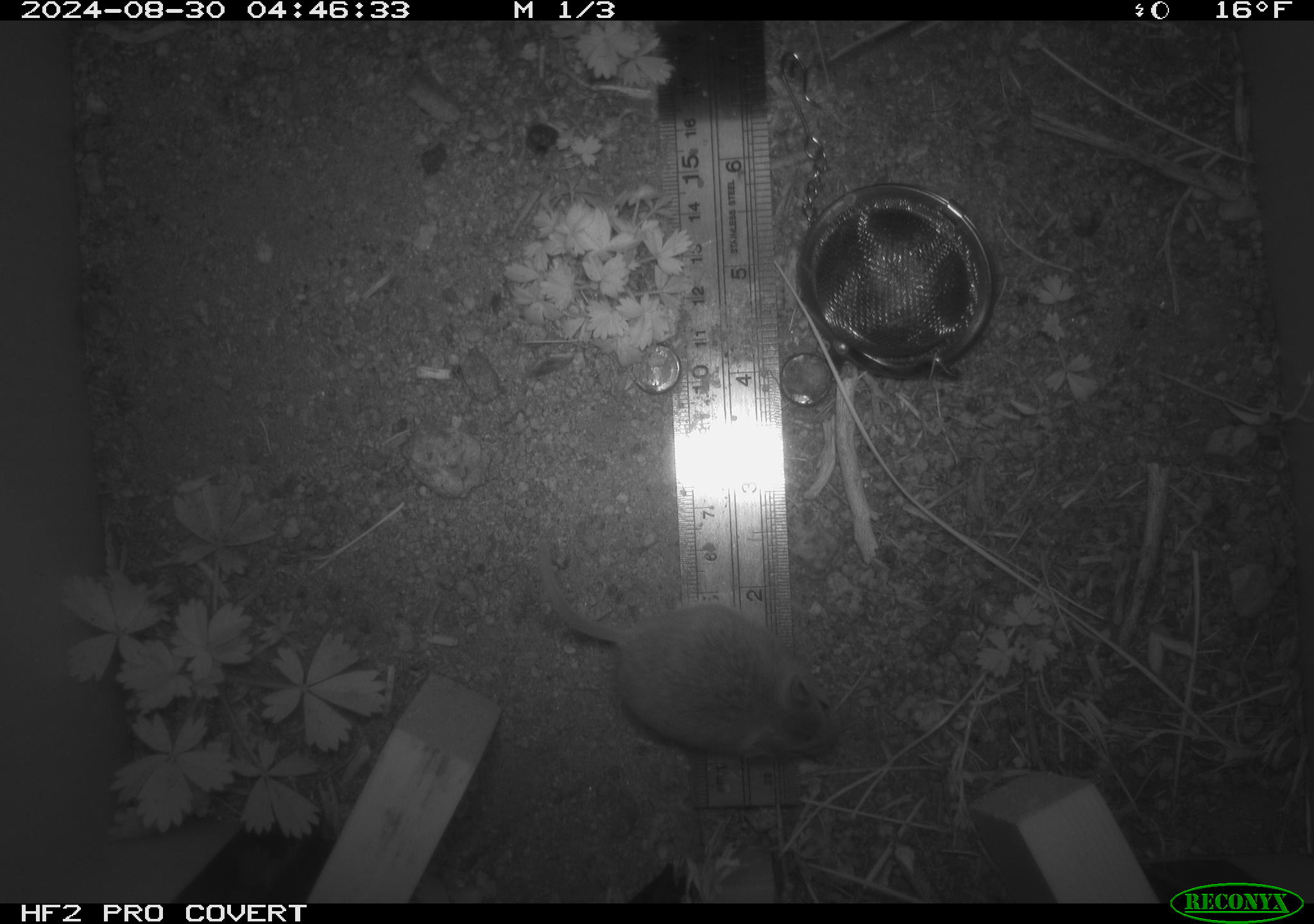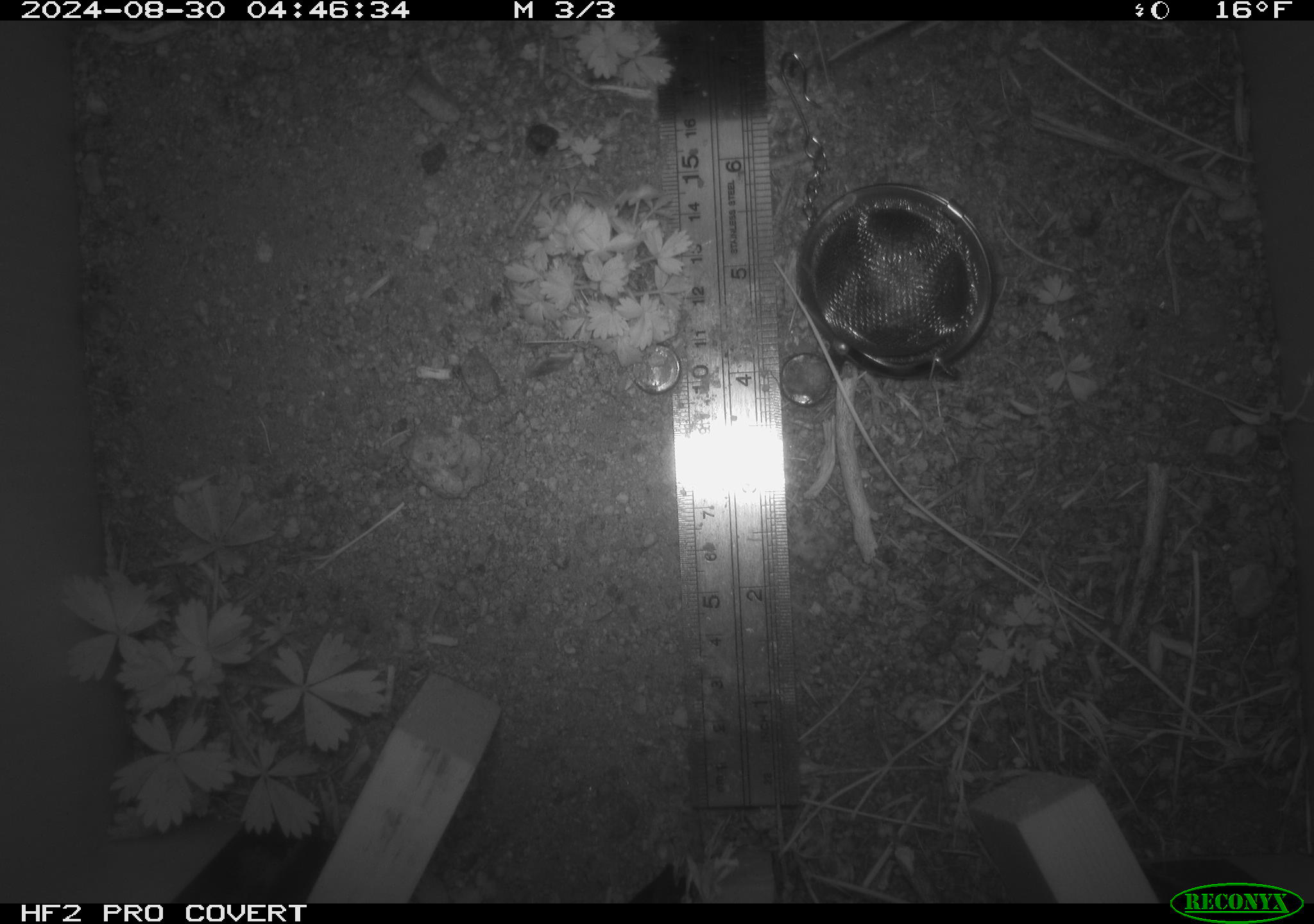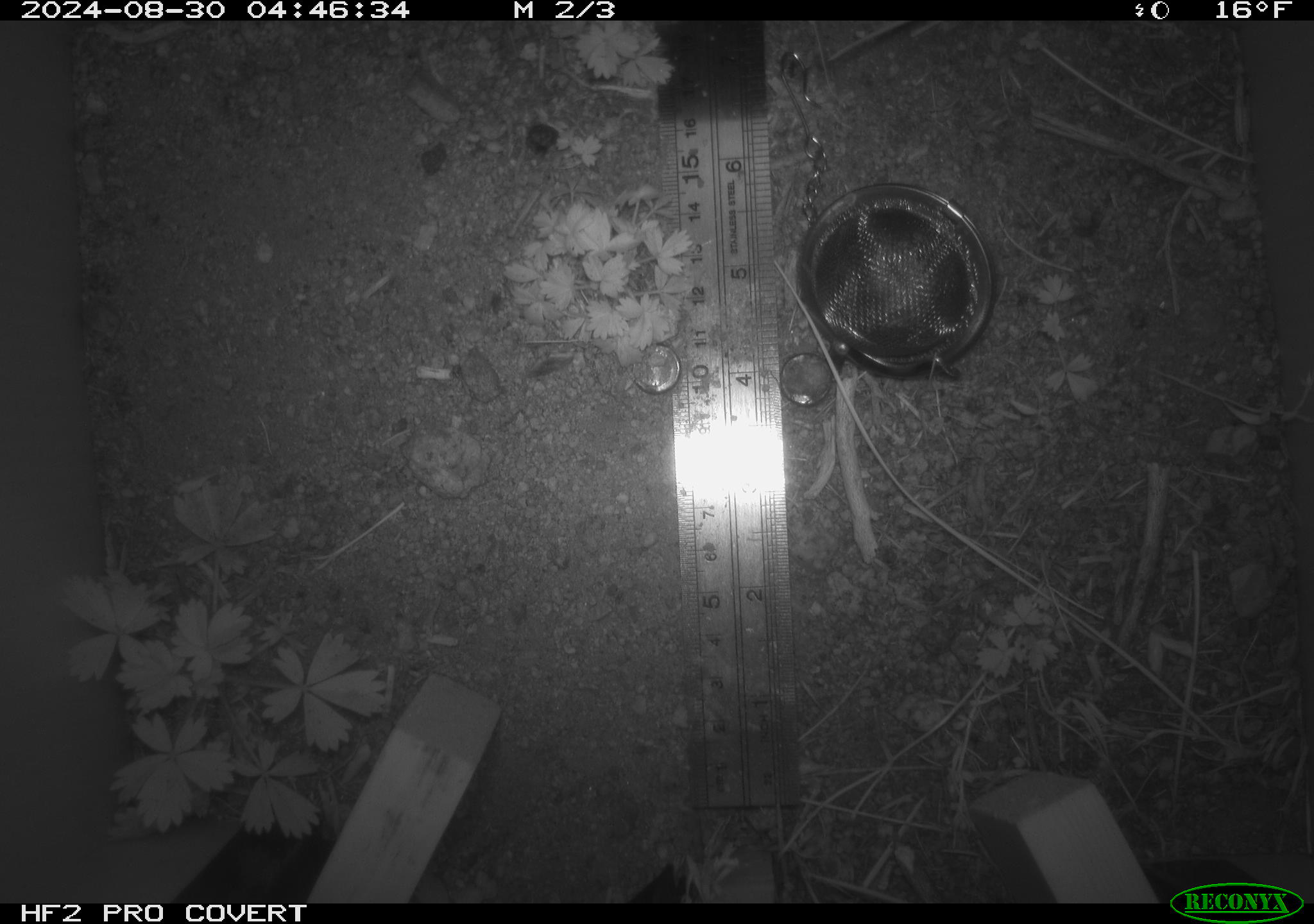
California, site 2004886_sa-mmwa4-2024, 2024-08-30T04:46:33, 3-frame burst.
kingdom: Animalia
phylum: Chordata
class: Mammalia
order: Rodentia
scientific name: Rodentia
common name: mouse species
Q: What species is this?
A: Mouse species (Rodentia).